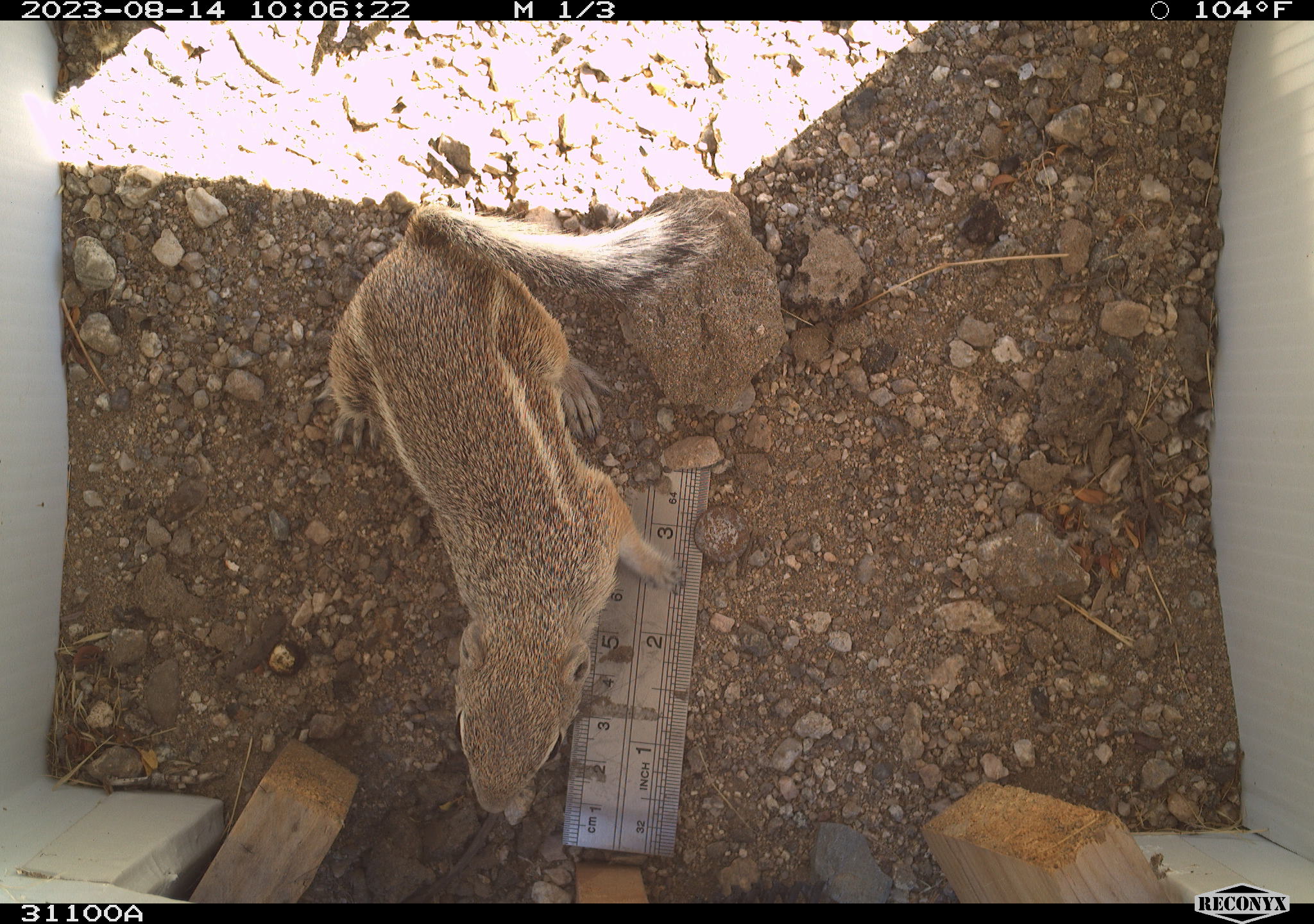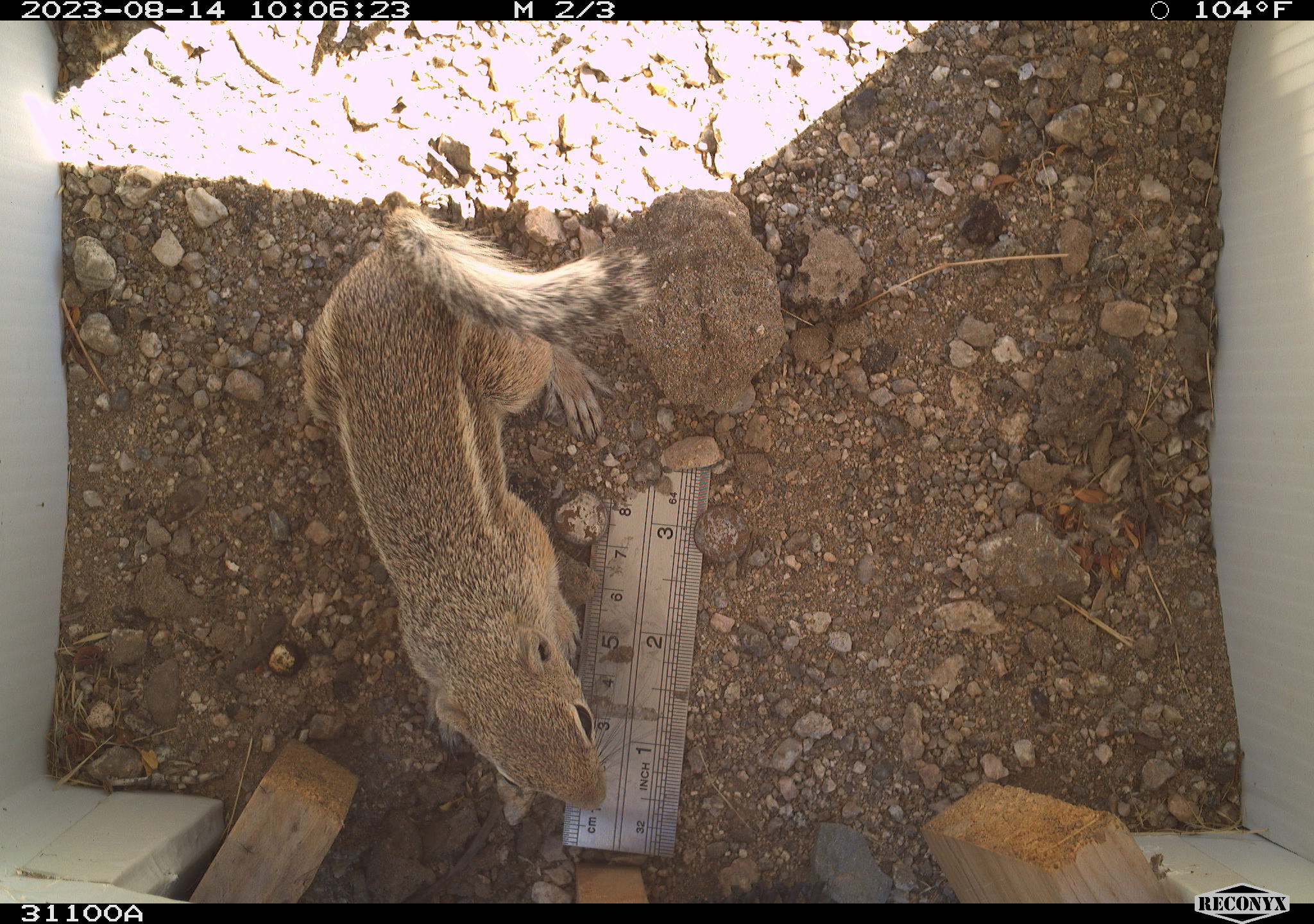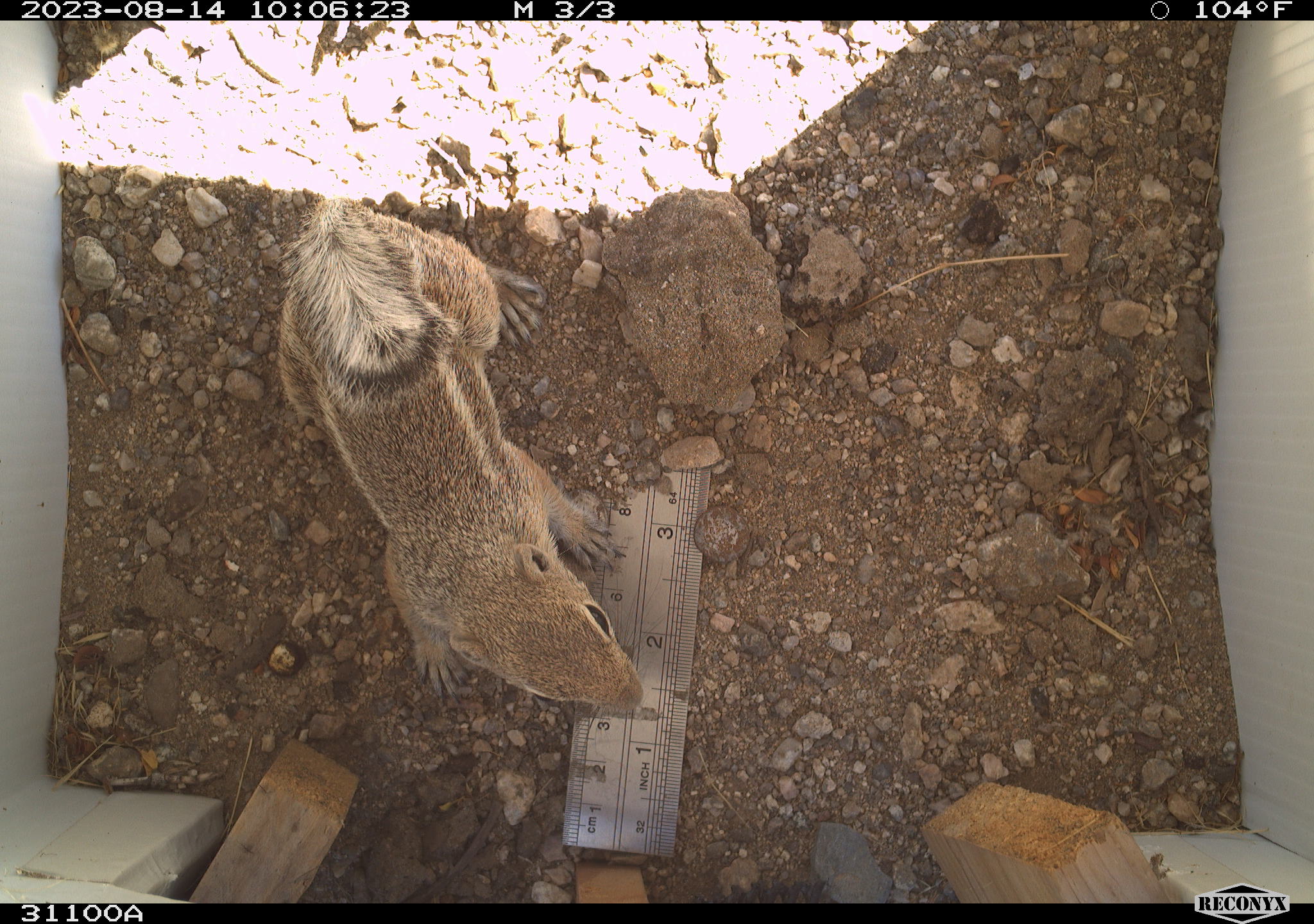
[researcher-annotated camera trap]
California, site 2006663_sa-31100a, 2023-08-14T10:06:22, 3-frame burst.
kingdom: Animalia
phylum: Chordata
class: Mammalia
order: Rodentia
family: Sciuridae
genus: Ammospermophilus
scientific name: Ammospermophilus leucurus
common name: white-tailed antelope squirrel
White-tailed antelope squirrel (Ammospermophilus leucurus).